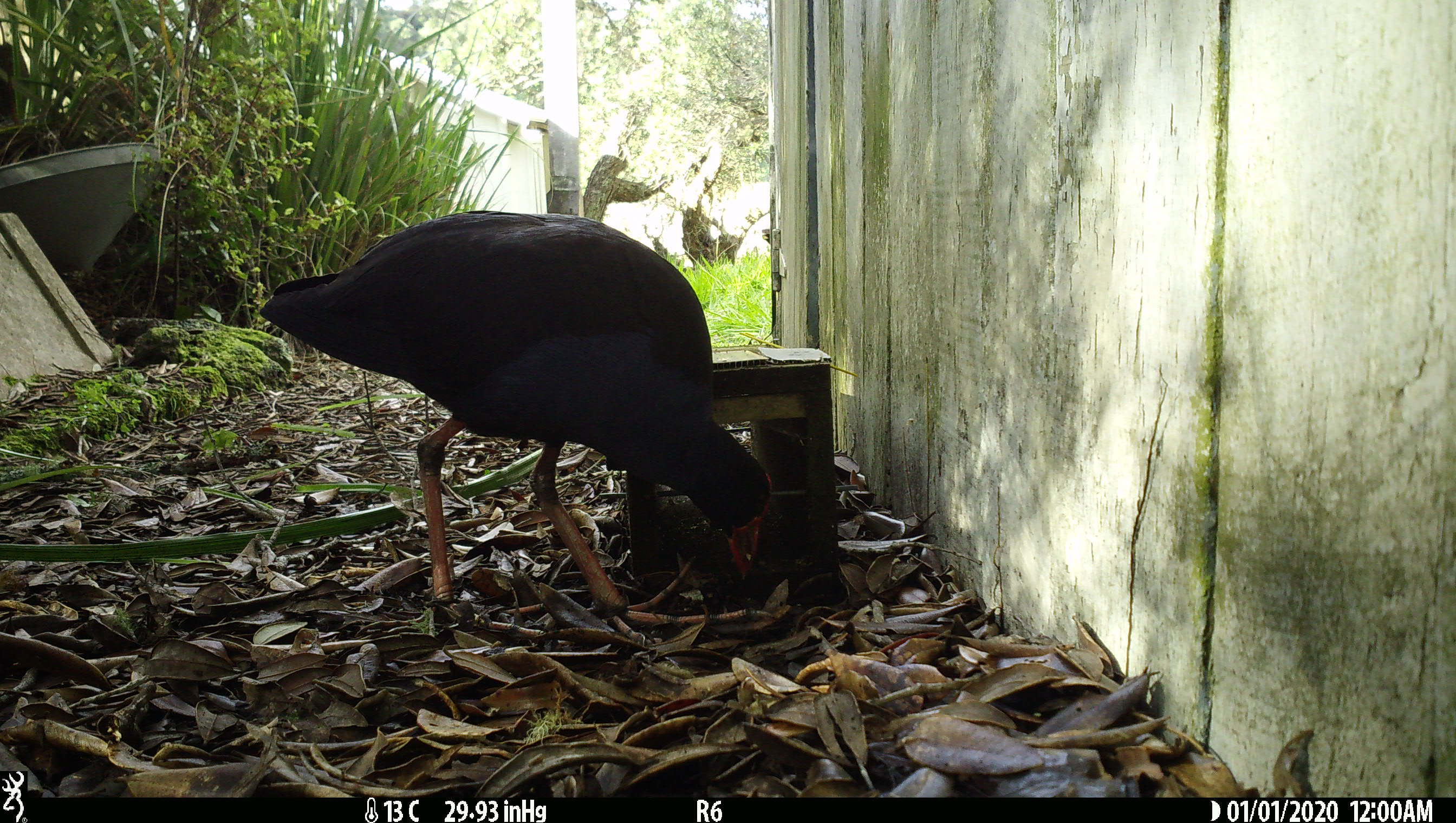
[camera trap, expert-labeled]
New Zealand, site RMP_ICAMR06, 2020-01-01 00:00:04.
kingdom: Animalia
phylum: Chordata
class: Aves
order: Gruiformes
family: Rallidae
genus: Porphyrio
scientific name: Porphyrio melanotus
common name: australasian swamphen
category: pukeko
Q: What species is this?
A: Pukeko (australasian swamphen) (Porphyrio melanotus).